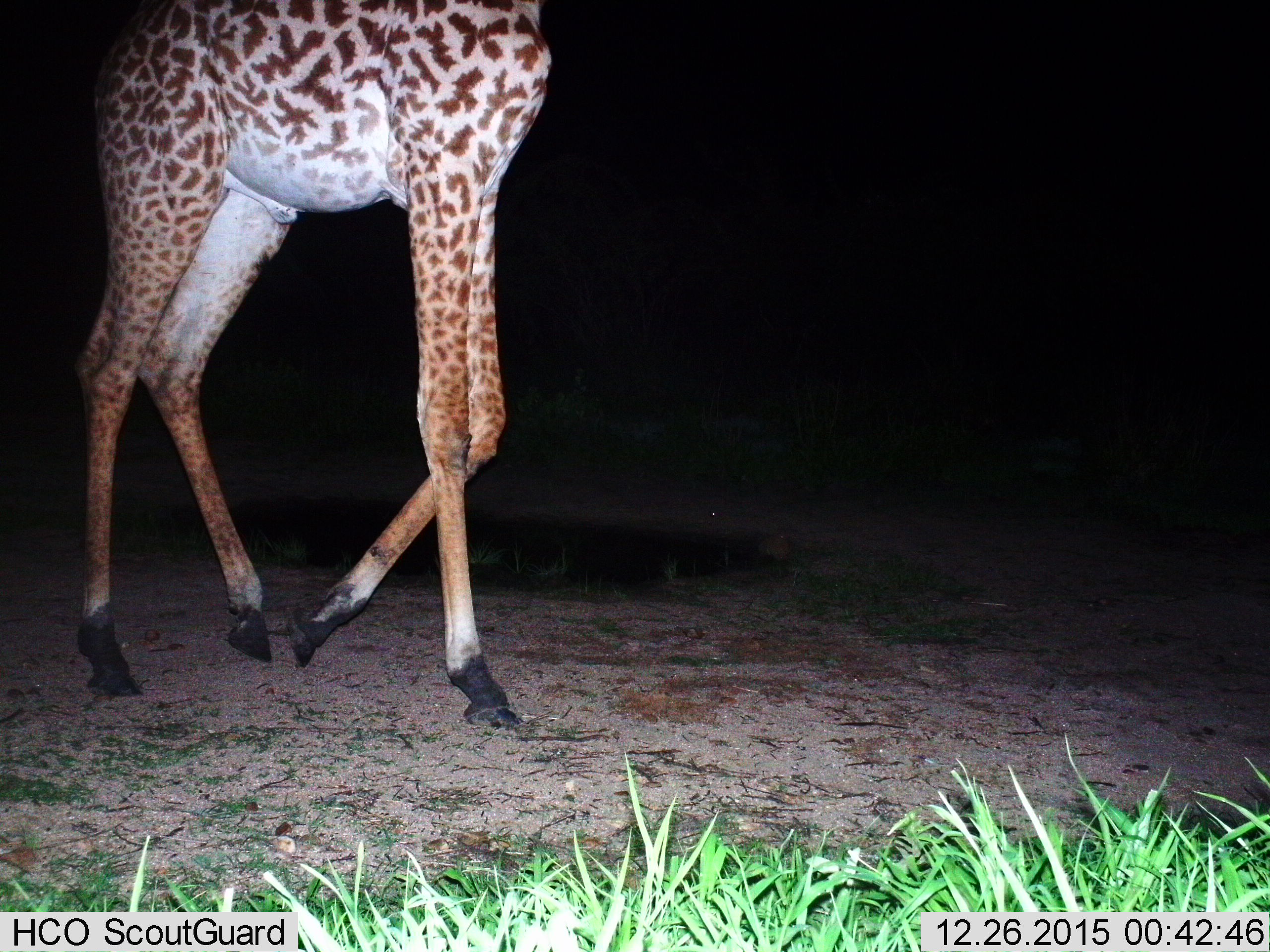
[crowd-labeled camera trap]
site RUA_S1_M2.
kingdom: Animalia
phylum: Chordata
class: Mammalia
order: Artiodactyla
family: Giraffidae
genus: Giraffa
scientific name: Giraffa camelopardalis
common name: giraffe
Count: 1.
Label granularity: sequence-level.